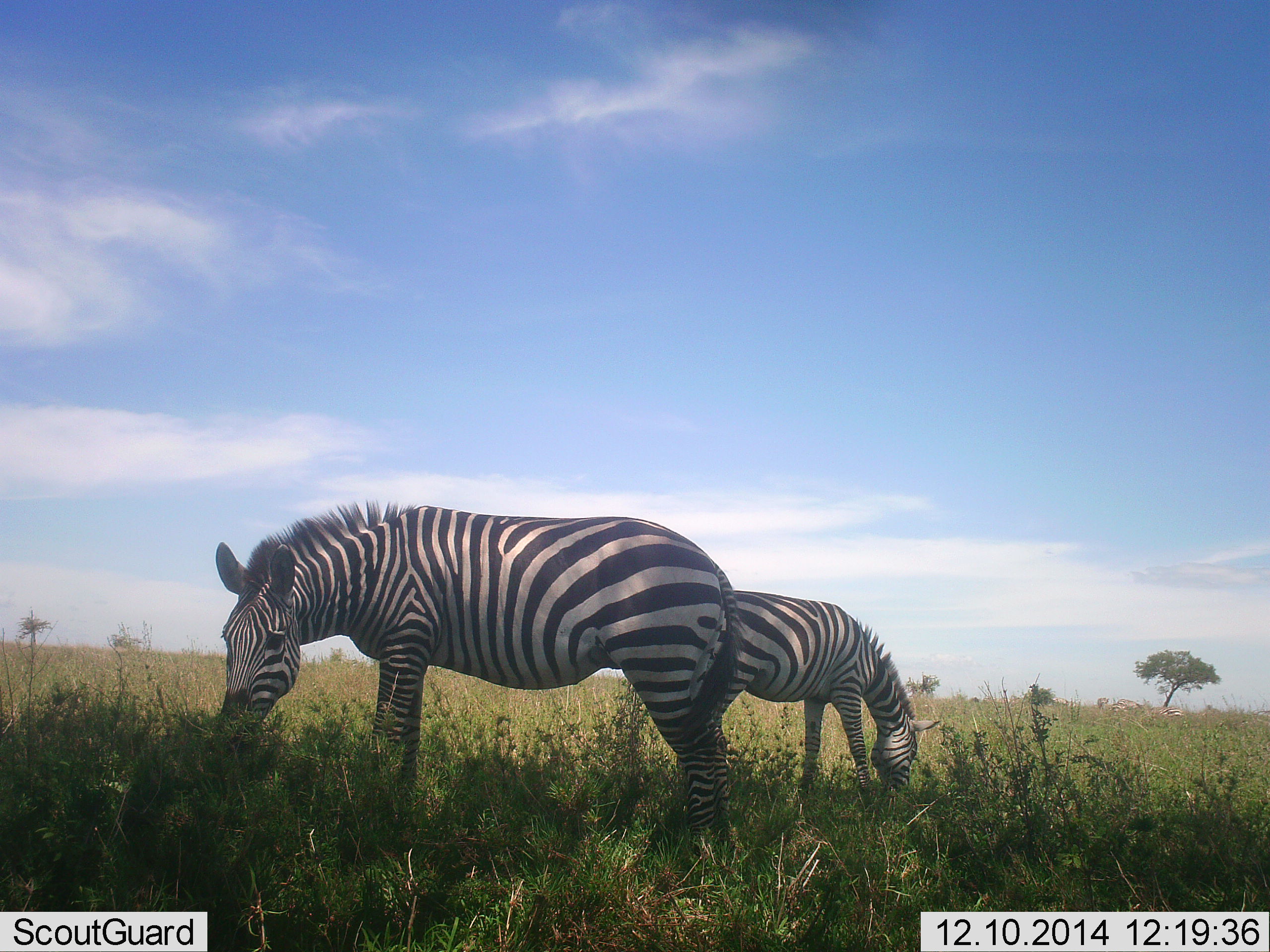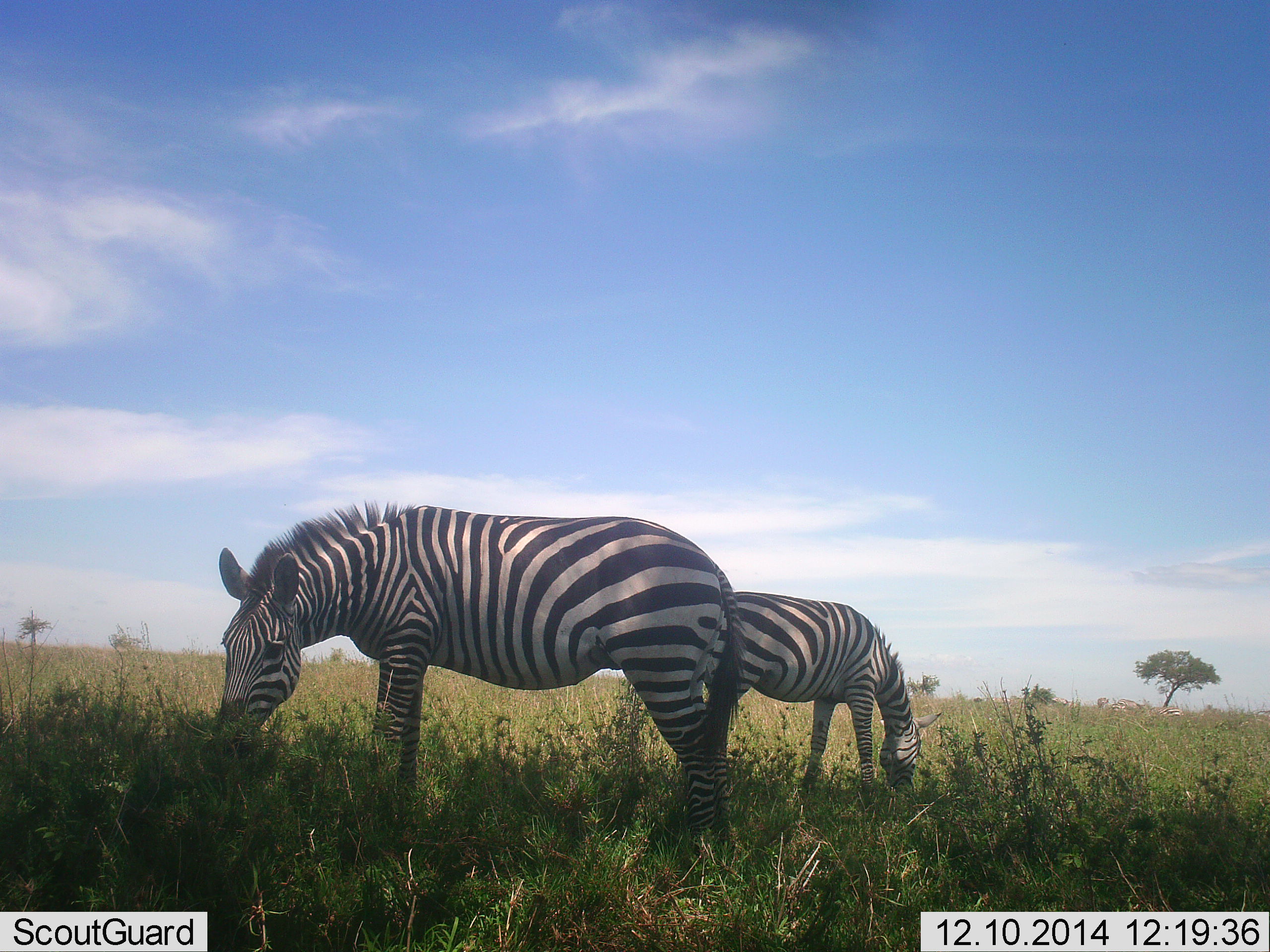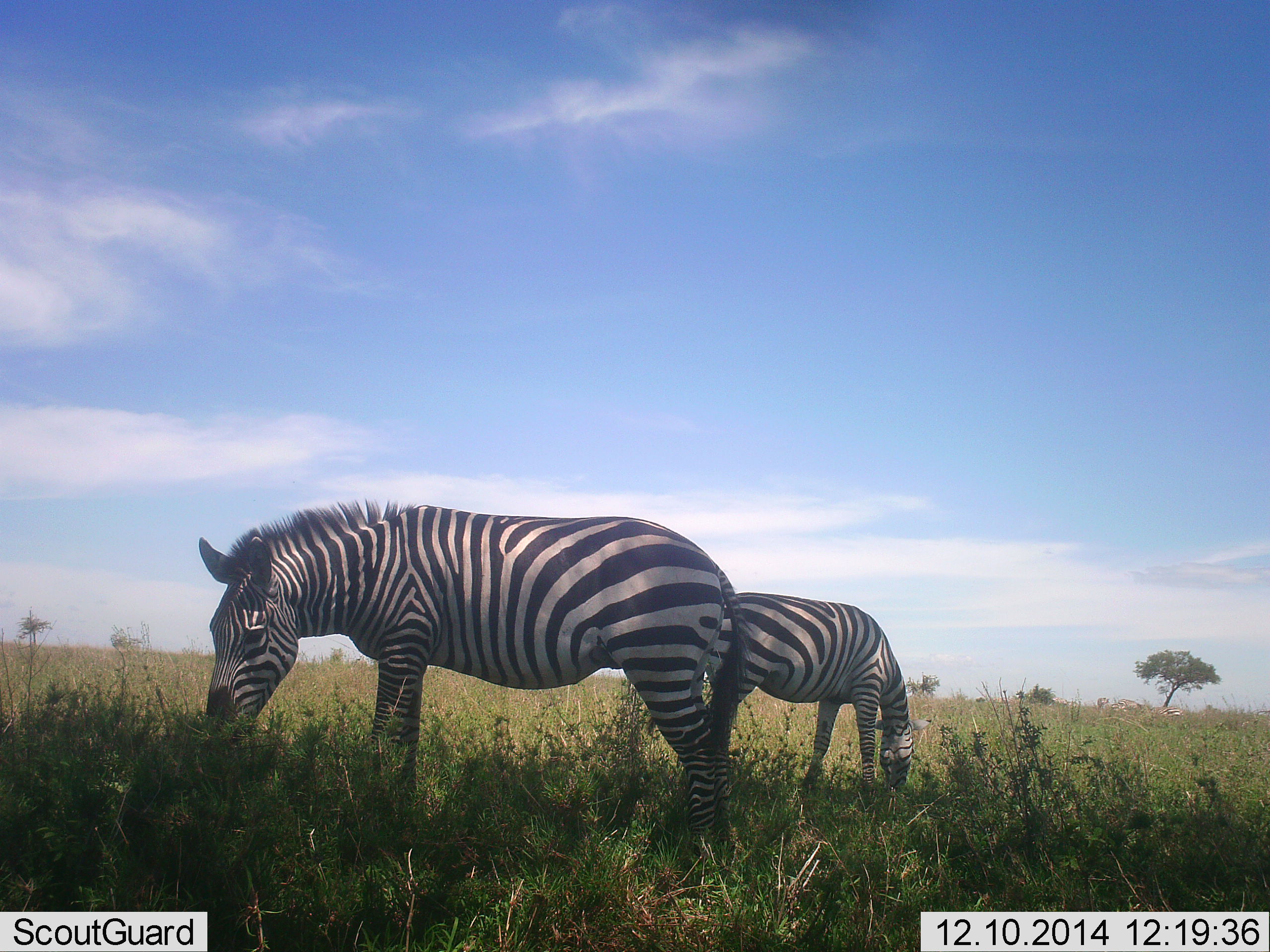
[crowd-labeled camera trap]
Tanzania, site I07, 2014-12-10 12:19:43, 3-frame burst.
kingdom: Animalia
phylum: Chordata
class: Mammalia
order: Perissodactyla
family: Equidae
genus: Equus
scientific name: Equus quagga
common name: plains zebra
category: zebra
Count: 2.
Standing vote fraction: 10%.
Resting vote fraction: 0%.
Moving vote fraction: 10%.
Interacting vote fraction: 0%.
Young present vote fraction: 0%.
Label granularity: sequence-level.